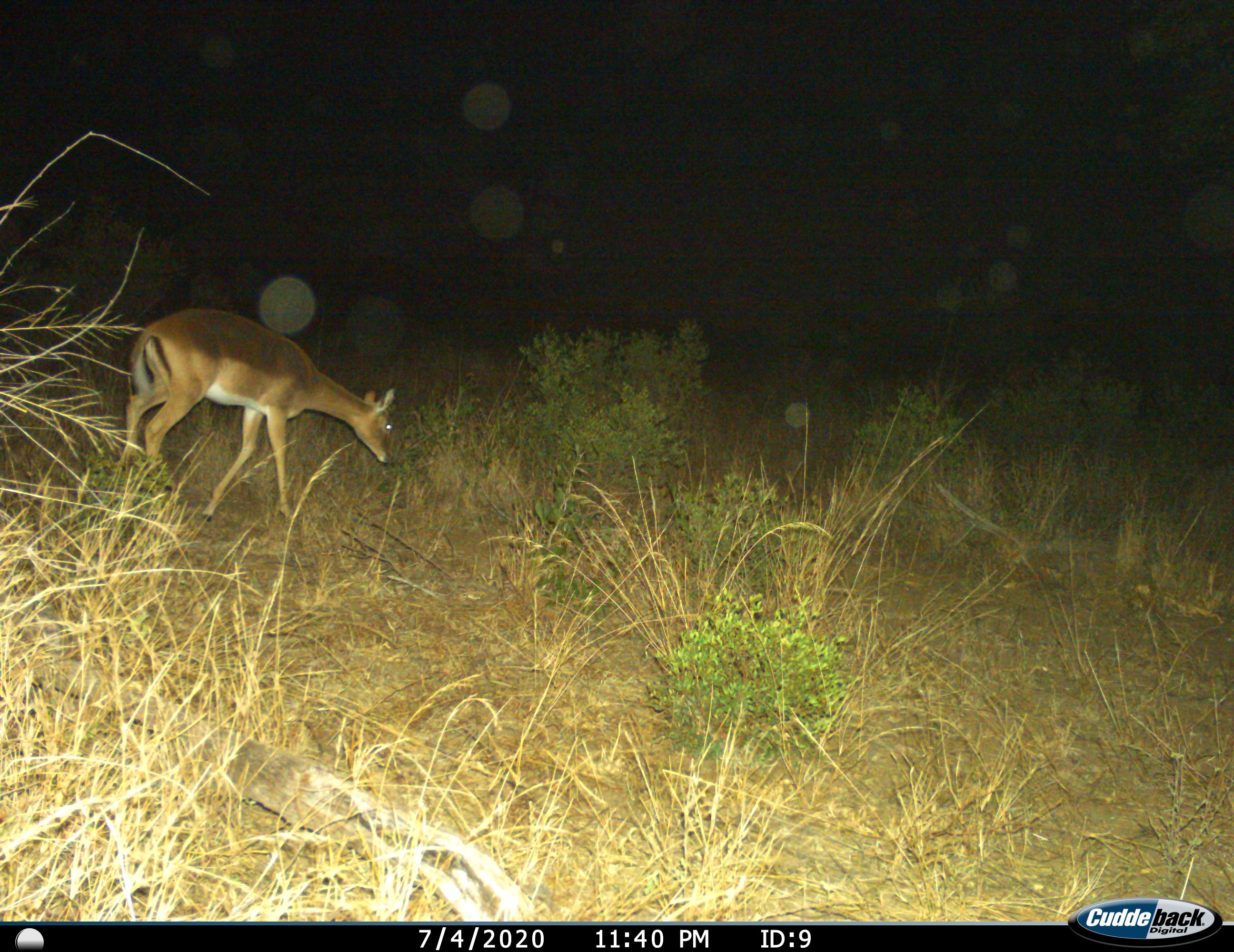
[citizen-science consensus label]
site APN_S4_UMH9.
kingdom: Animalia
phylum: Chordata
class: Mammalia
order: Artiodactyla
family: Bovidae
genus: Aepyceros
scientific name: Aepyceros melampus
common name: impala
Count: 1.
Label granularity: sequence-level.